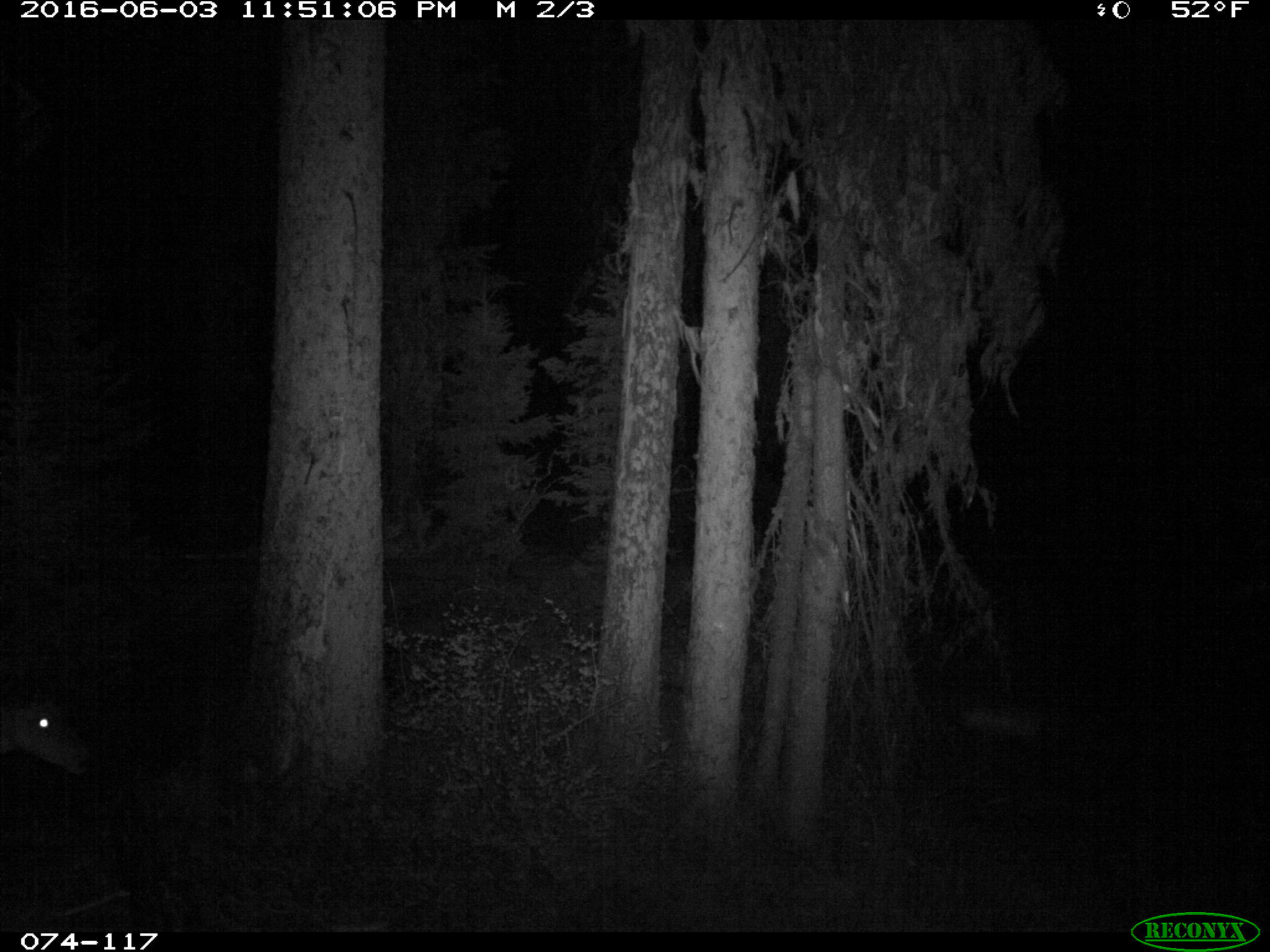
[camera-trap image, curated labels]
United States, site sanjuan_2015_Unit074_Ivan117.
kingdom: Animalia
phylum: Chordata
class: Mammalia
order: Artiodactyla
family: Cervidae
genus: Odocoileus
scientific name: Odocoileus hemionus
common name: mule deer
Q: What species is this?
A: Odocoileus hemionus (mule deer).